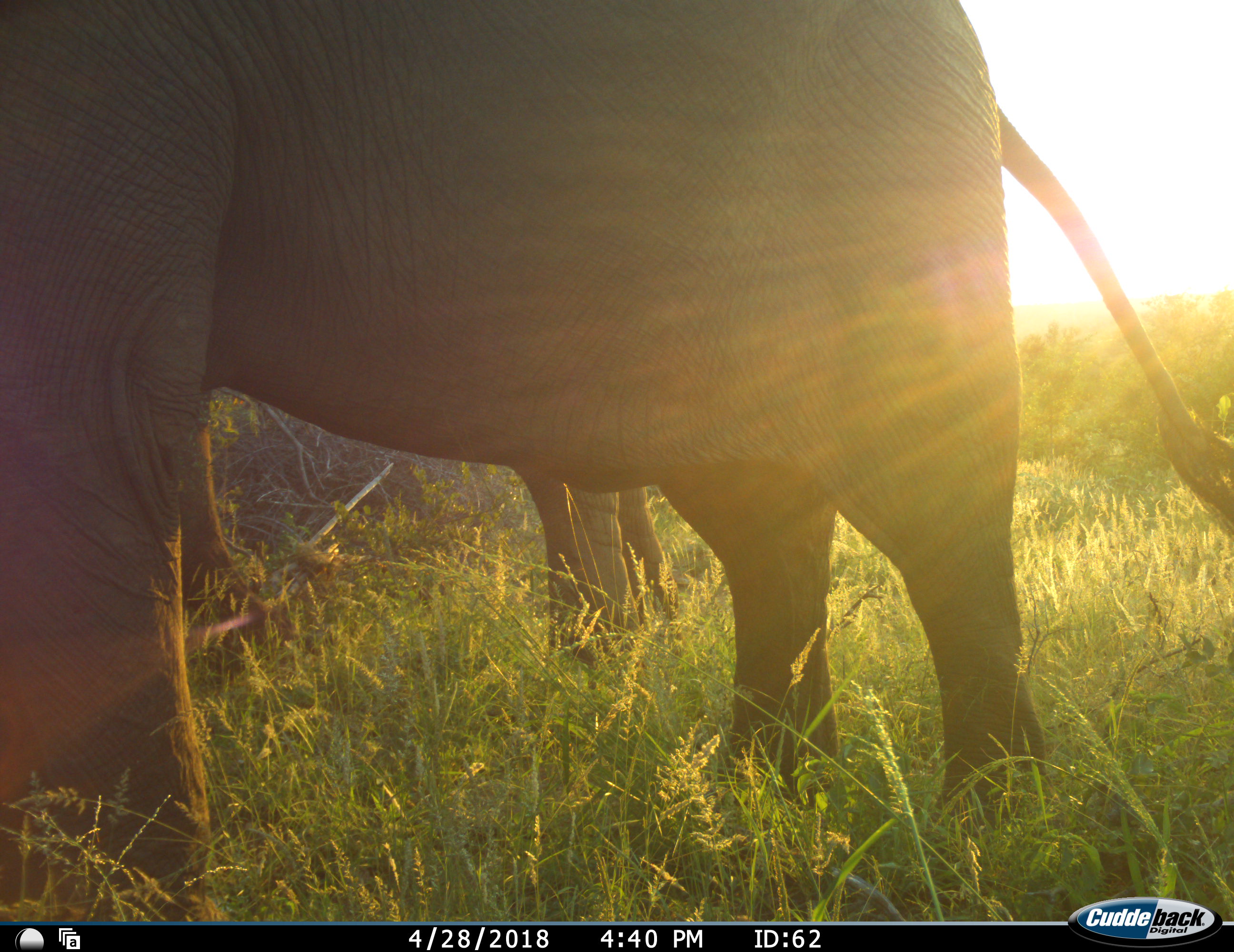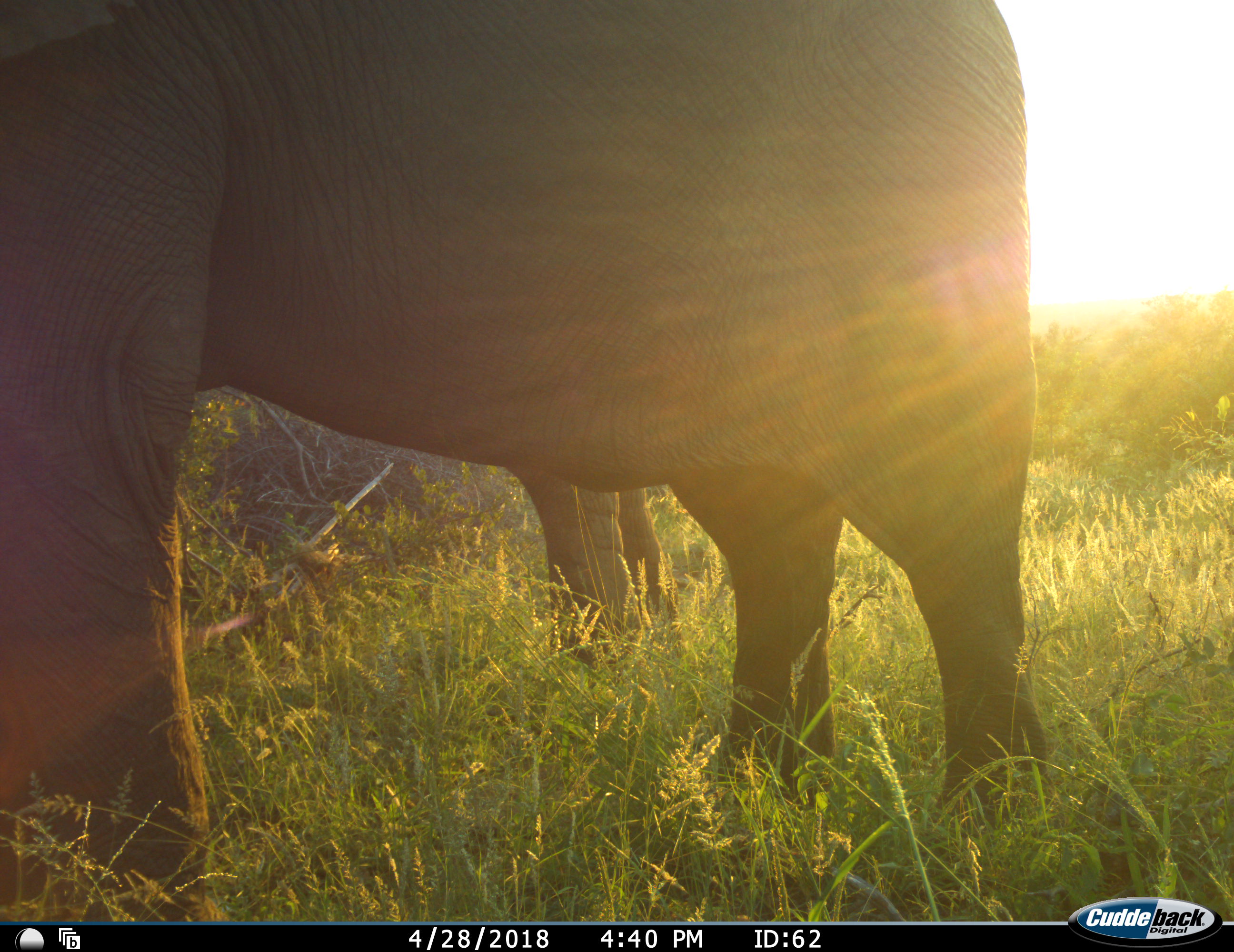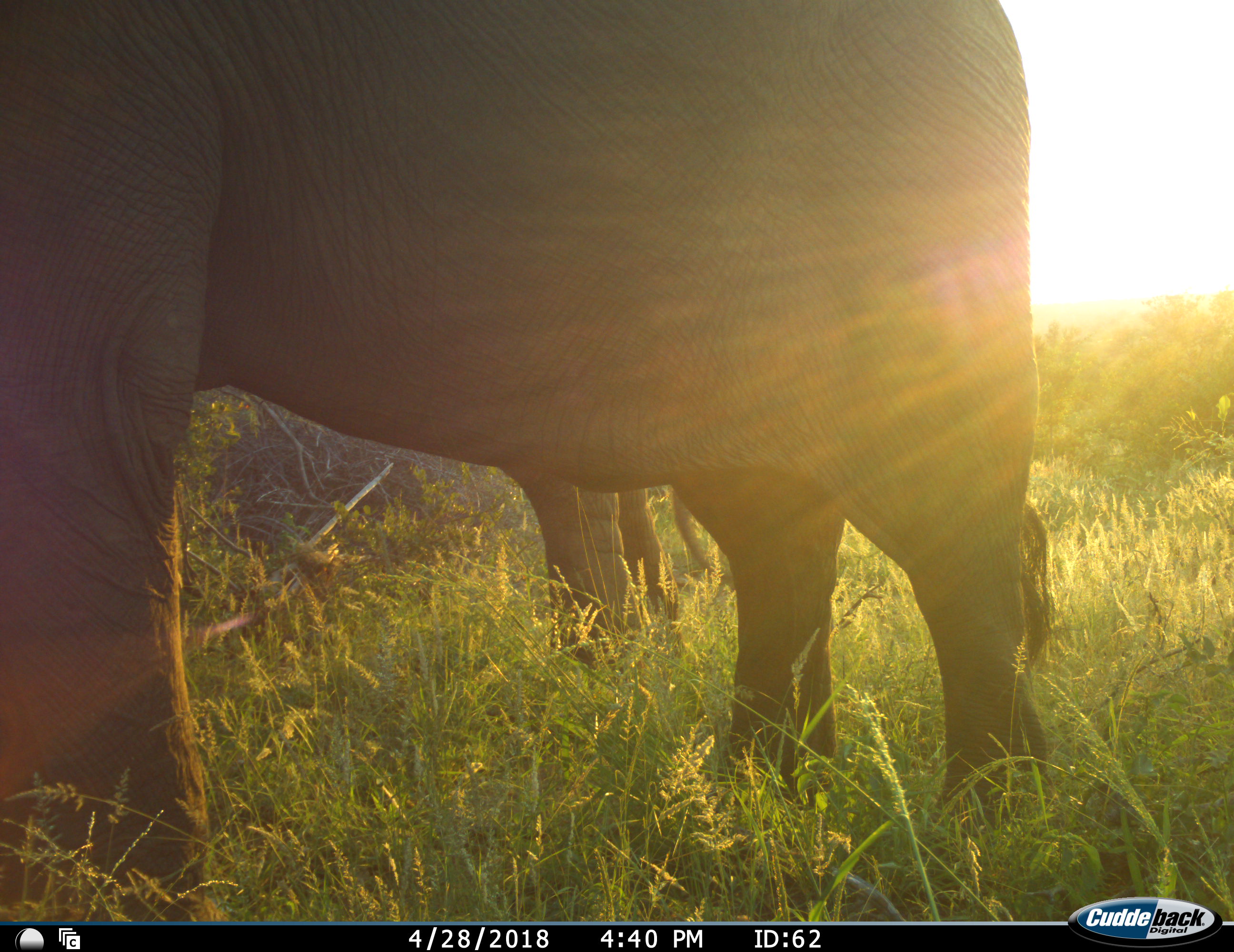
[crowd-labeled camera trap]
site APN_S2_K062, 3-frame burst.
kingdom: Animalia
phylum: Chordata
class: Mammalia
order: Proboscidea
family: Elephantidae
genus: Loxodonta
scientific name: Loxodonta africana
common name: african bush elephant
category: elephant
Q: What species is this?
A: Elephant (african bush elephant) (Loxodonta africana).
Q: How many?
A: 2.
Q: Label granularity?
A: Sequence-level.